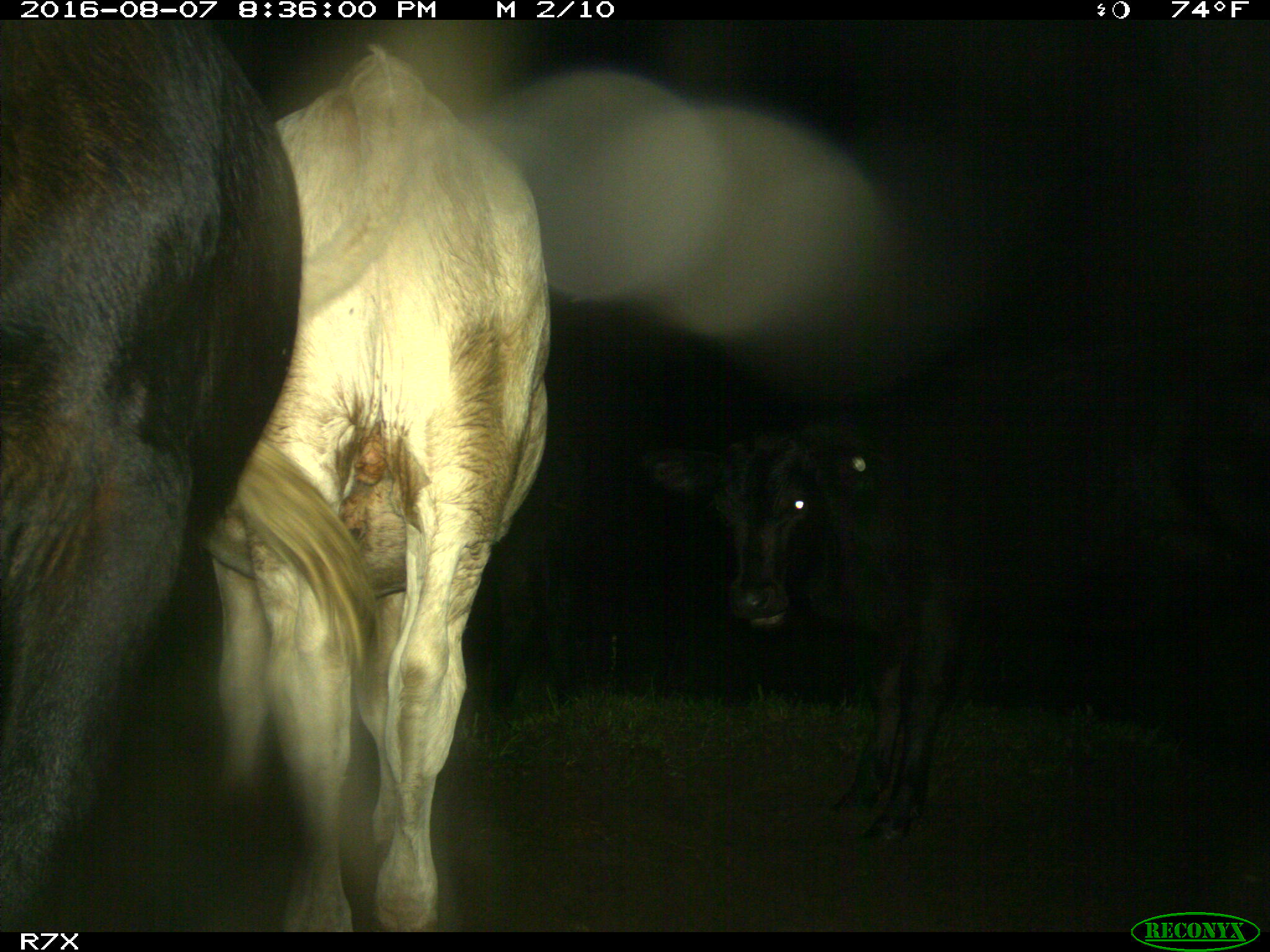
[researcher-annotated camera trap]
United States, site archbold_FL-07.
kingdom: Animalia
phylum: Chordata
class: Mammalia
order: Artiodactyla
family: Bovidae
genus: Bos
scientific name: Bos taurus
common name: domestic cow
Bos taurus (domestic cow).